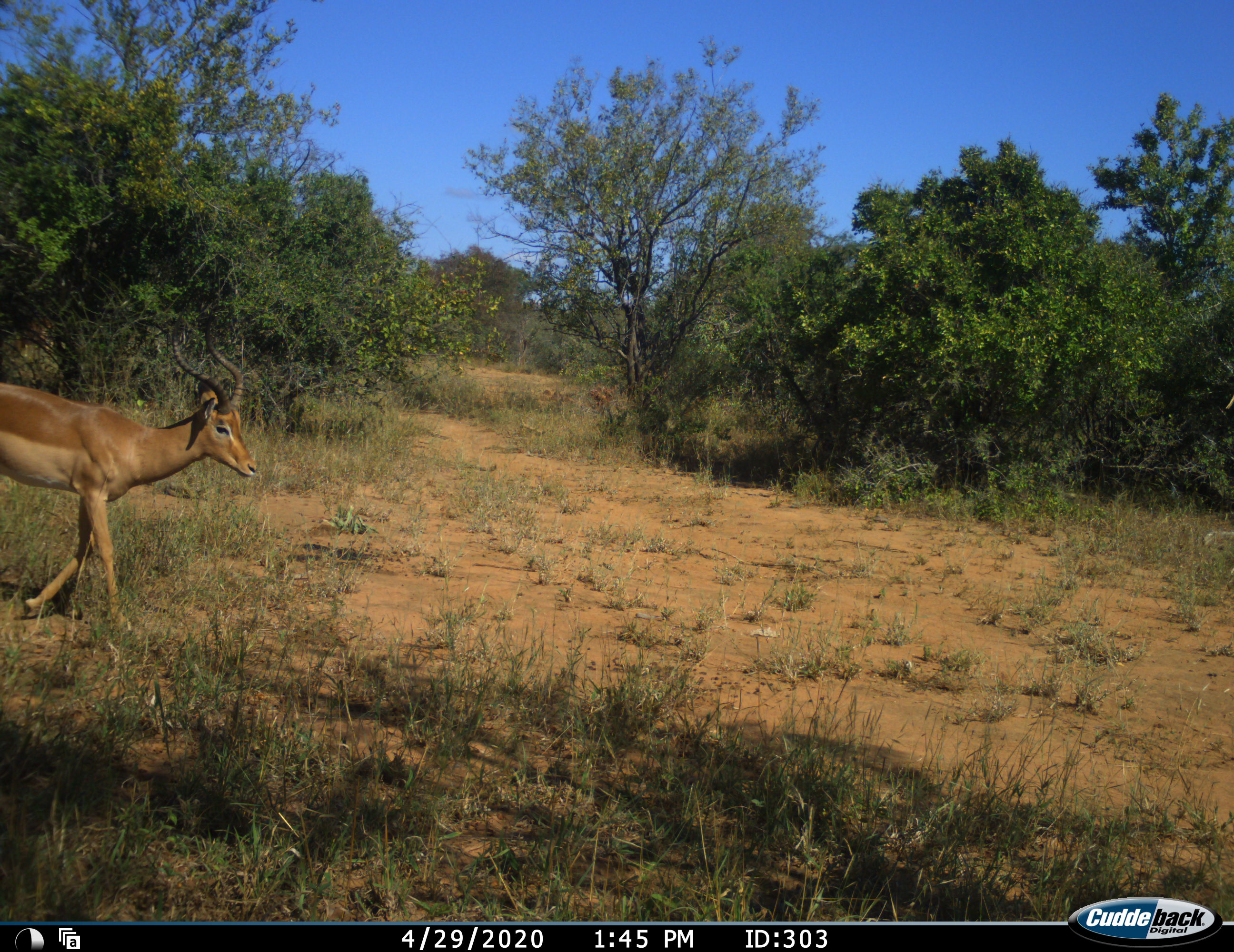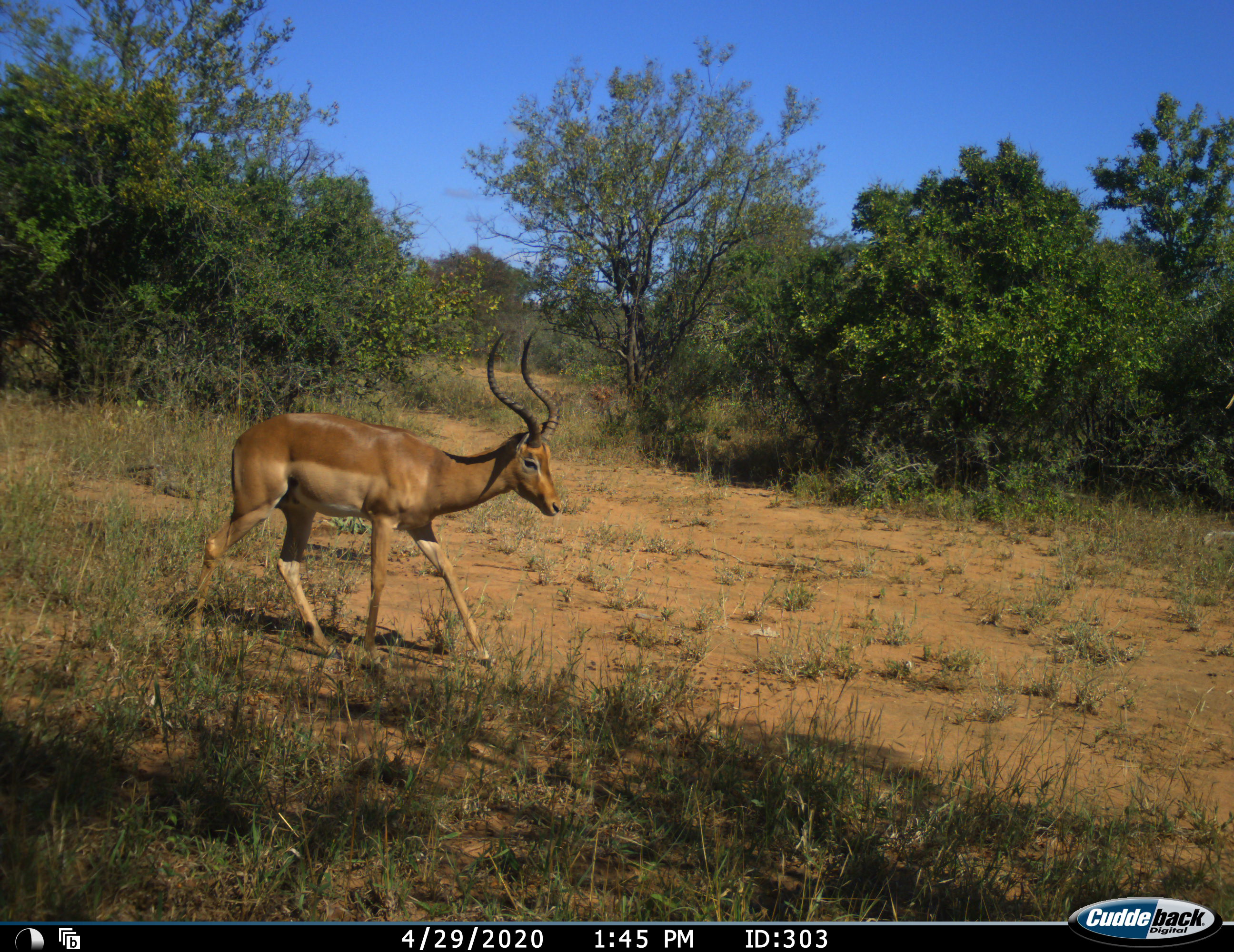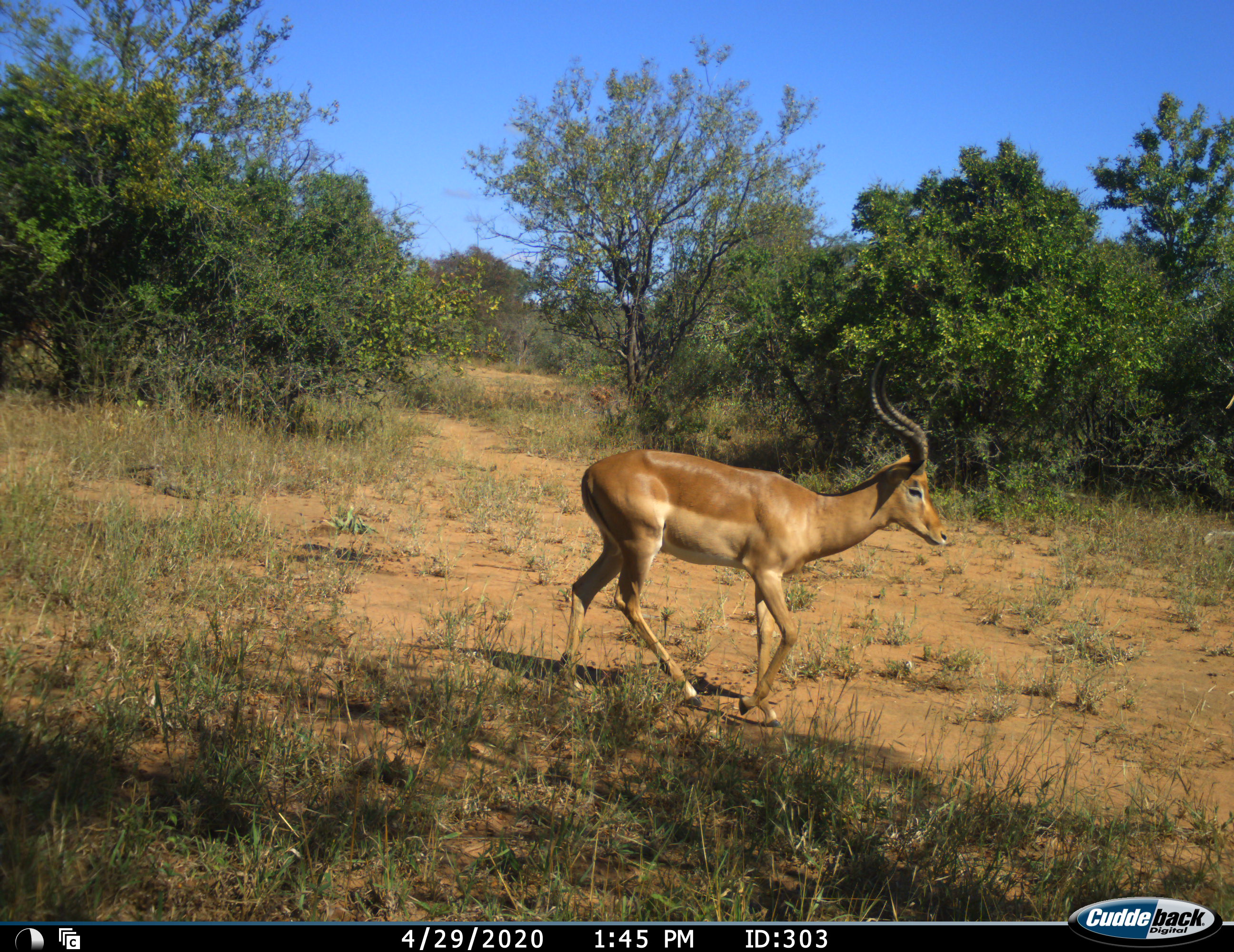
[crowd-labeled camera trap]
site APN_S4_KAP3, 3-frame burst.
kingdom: Animalia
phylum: Chordata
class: Mammalia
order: Artiodactyla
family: Bovidae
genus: Aepyceros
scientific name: Aepyceros melampus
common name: impala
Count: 1.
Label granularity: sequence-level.